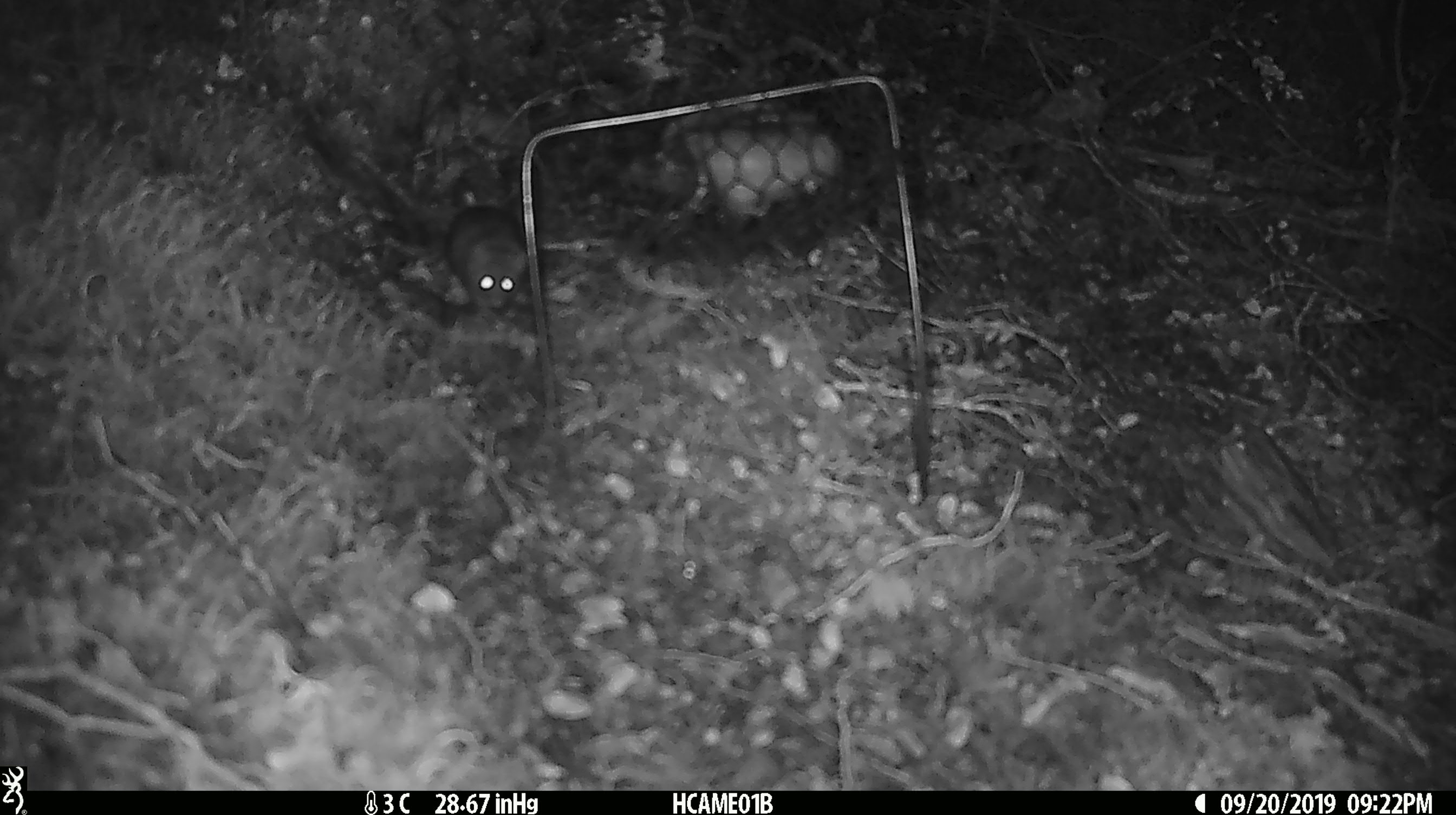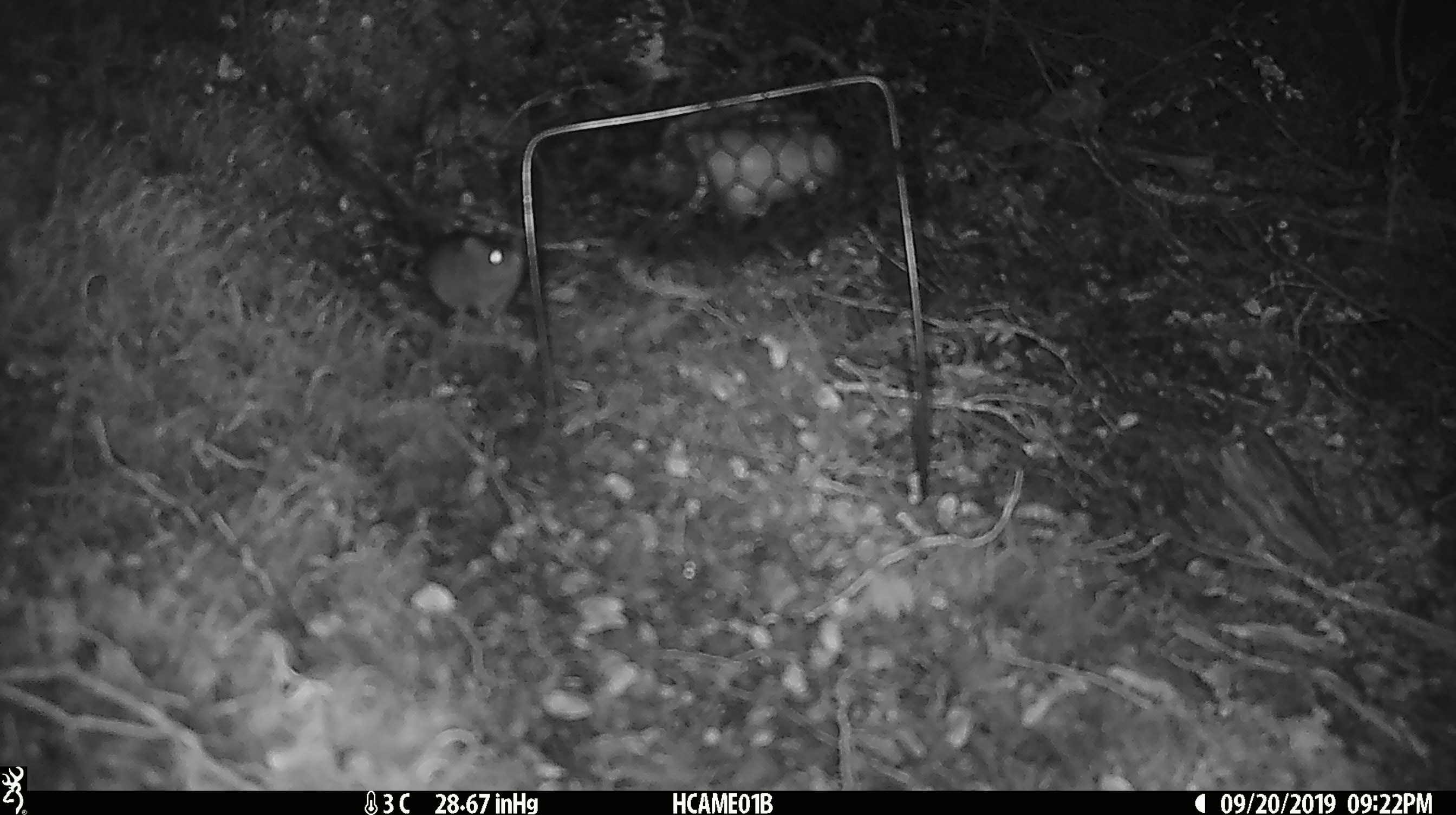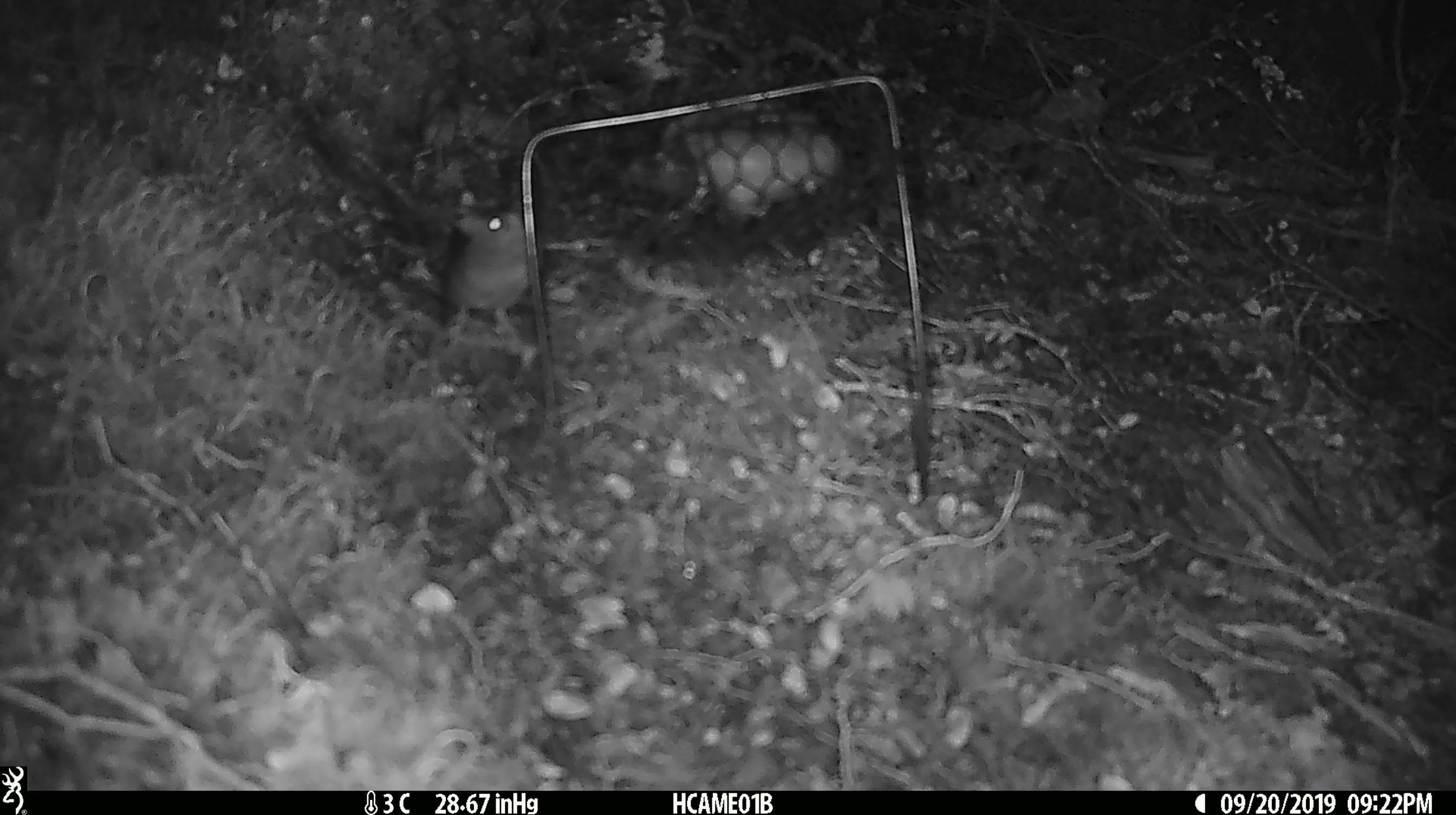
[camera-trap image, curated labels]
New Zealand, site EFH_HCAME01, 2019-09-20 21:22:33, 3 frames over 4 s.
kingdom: Animalia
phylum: Chordata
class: Mammalia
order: Rodentia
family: Muridae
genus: Mus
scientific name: Mus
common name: mouse